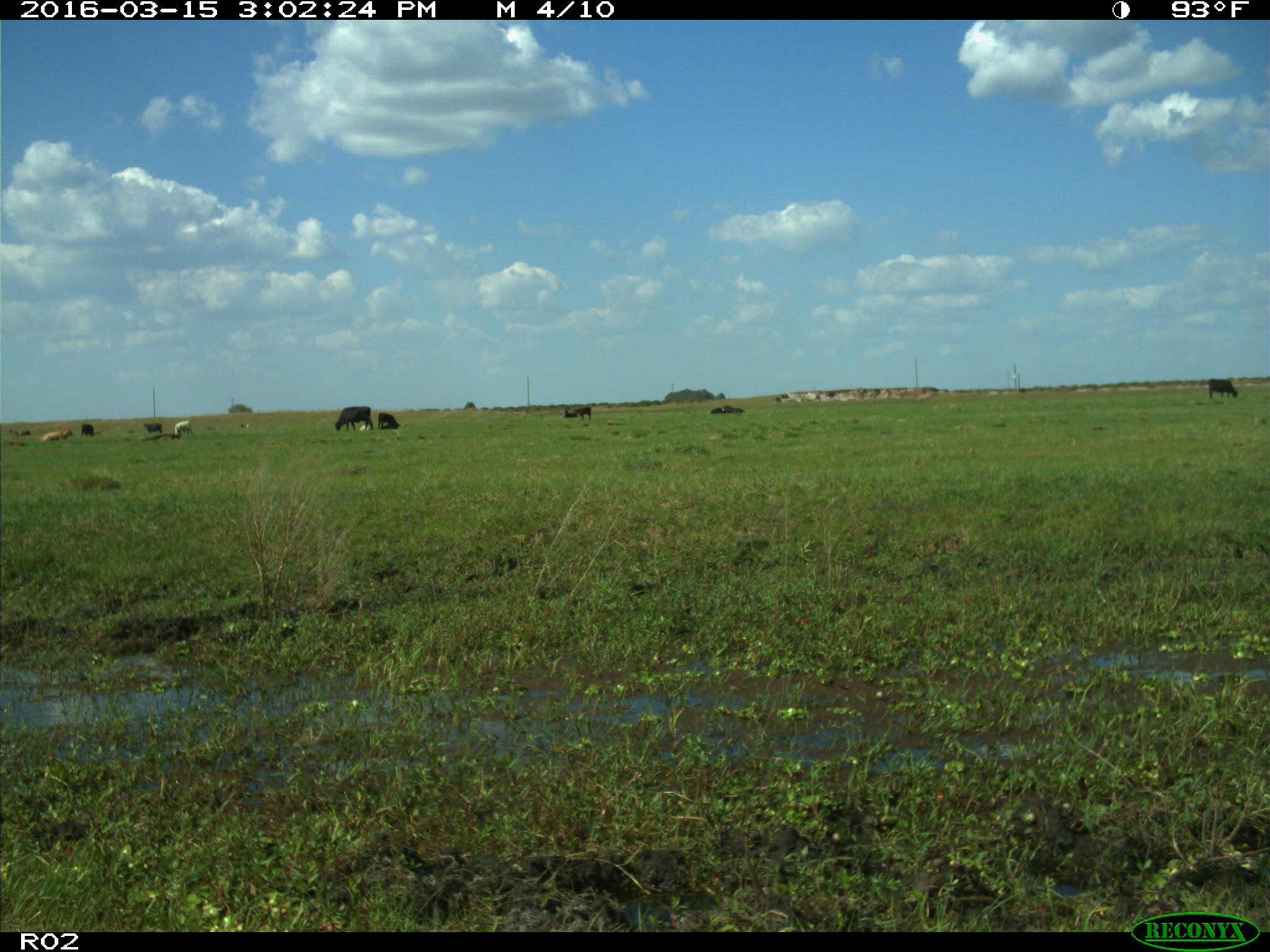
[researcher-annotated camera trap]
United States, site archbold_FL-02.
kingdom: Animalia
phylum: Chordata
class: Mammalia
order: Artiodactyla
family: Bovidae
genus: Bos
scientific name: Bos taurus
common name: domestic cow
Bos taurus (domestic cow).